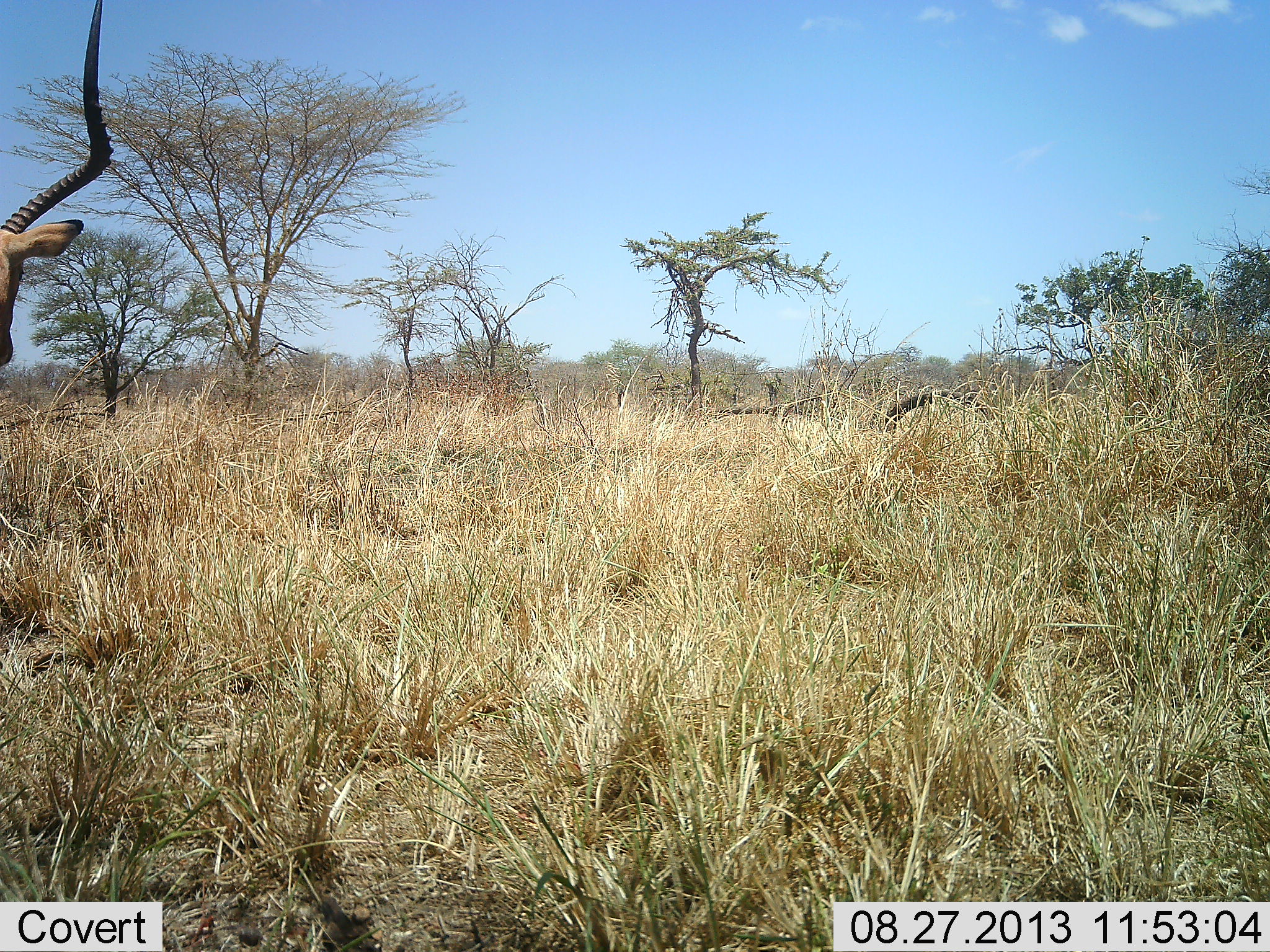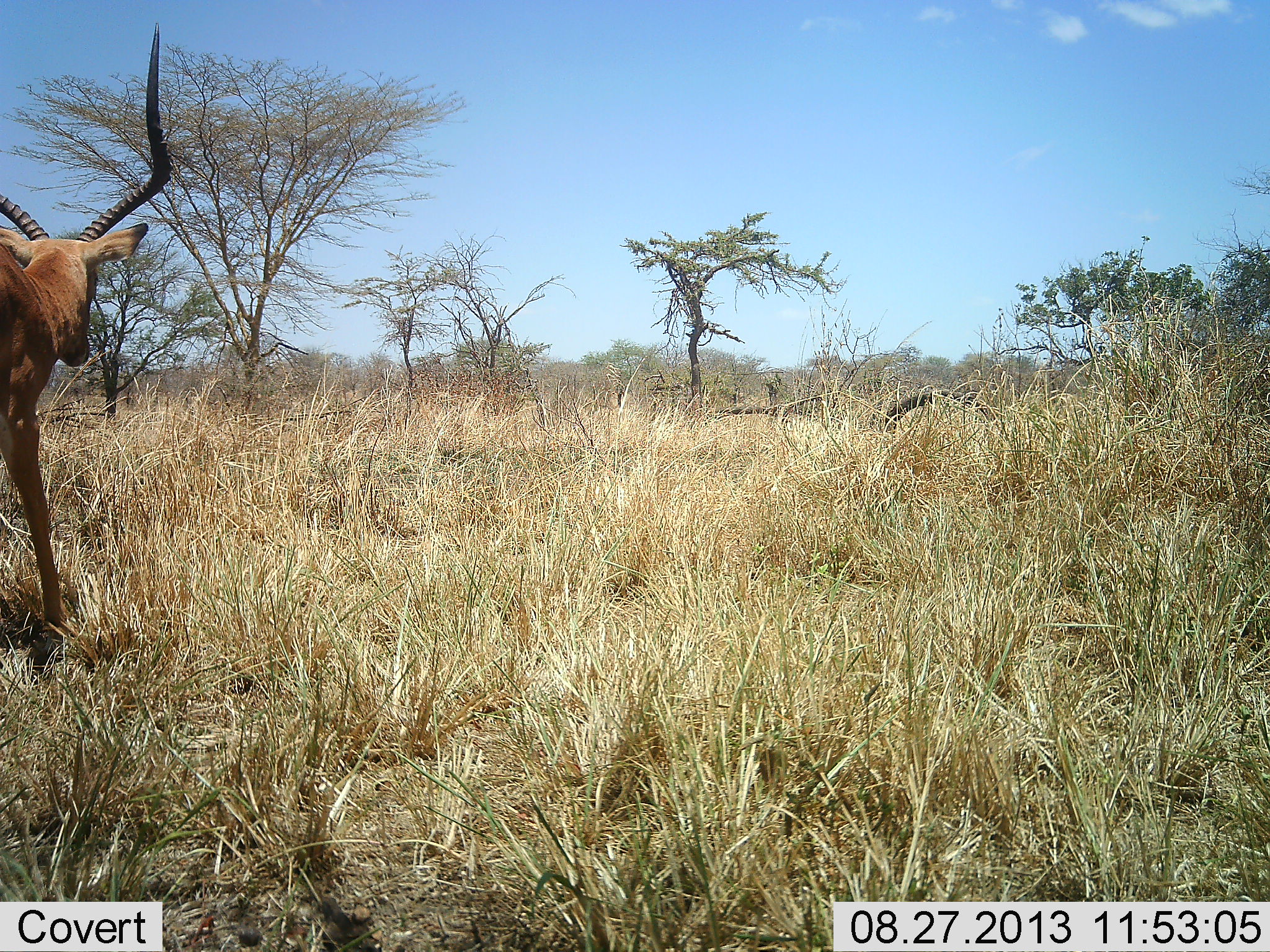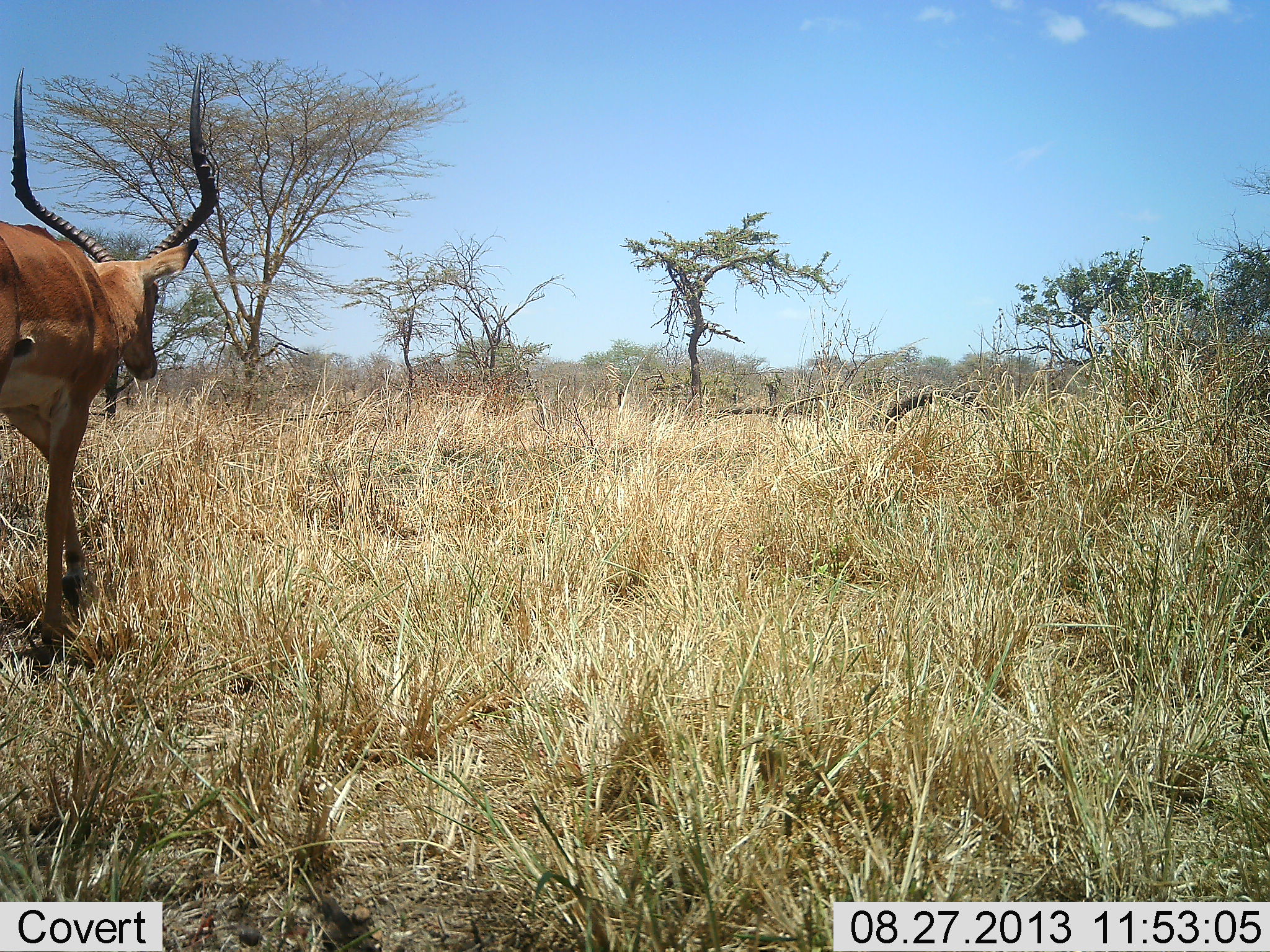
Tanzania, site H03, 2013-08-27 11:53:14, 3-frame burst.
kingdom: Animalia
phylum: Chordata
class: Mammalia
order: Artiodactyla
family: Bovidae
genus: Aepyceros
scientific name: Aepyceros melampus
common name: impala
Impala (Aepyceros melampus), count 1. Behavior (volunteer vote fractions): standing 10%, resting 0%, moving 100%, interacting 0%. Young present (vote fraction): 0%. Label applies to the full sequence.